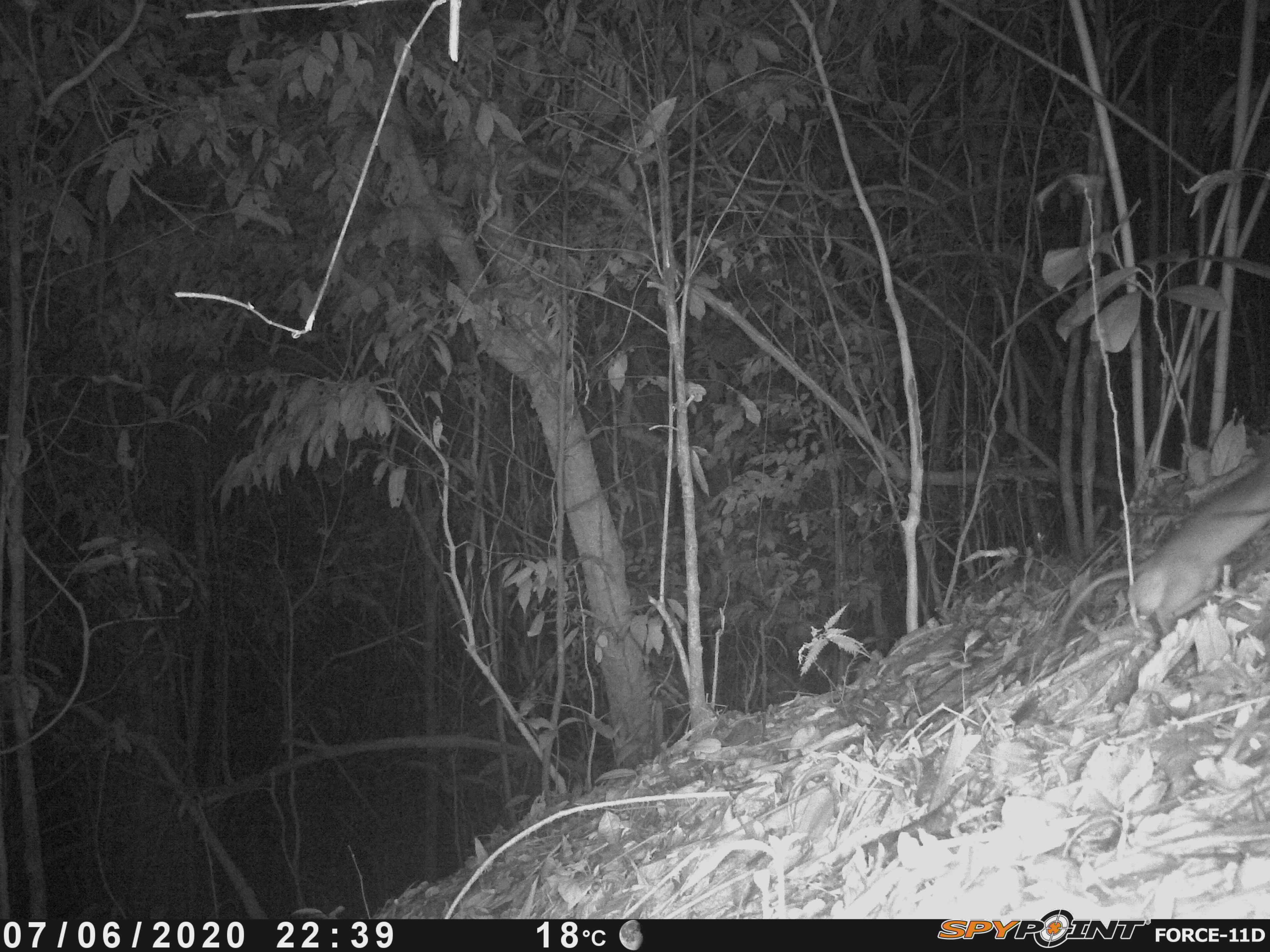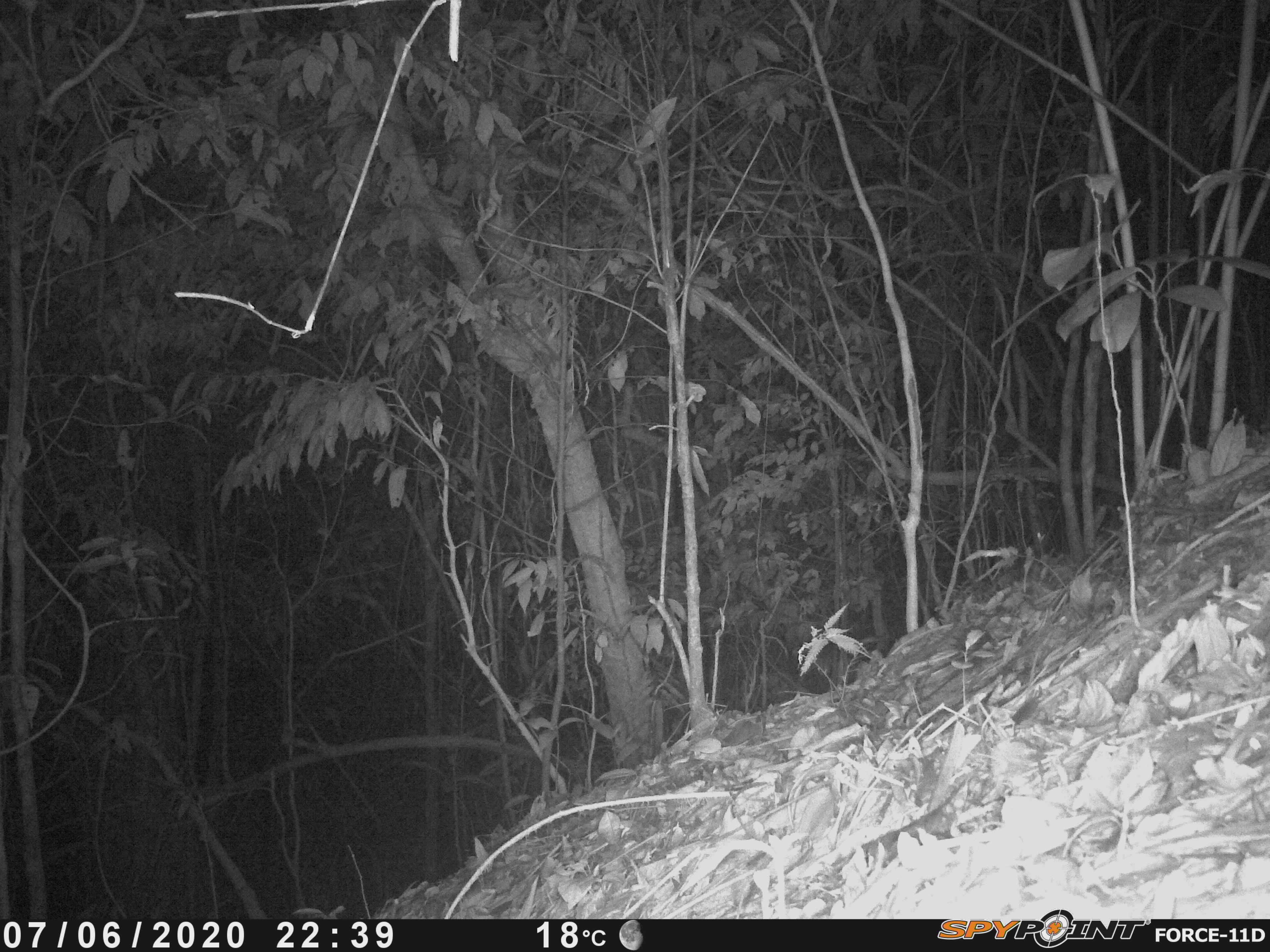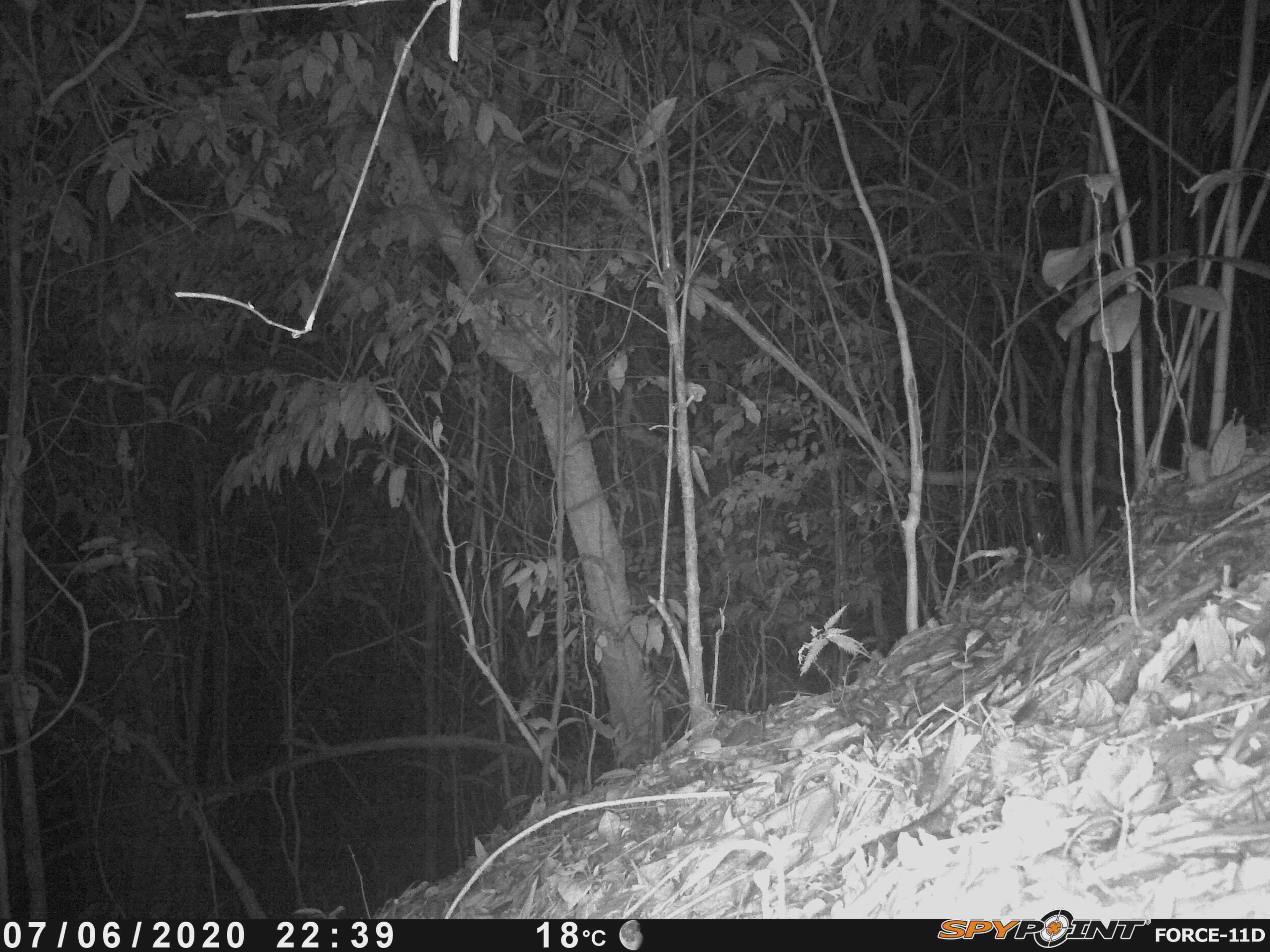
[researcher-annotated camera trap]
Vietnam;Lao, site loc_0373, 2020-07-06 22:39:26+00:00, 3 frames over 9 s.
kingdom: Animalia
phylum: Chordata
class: Mammalia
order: Rodentia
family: Muridae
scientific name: Muridae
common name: old-world mice and rats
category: unidentified murid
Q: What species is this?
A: Unidentified murid (old-world mice and rats) (Muridae).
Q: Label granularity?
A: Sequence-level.